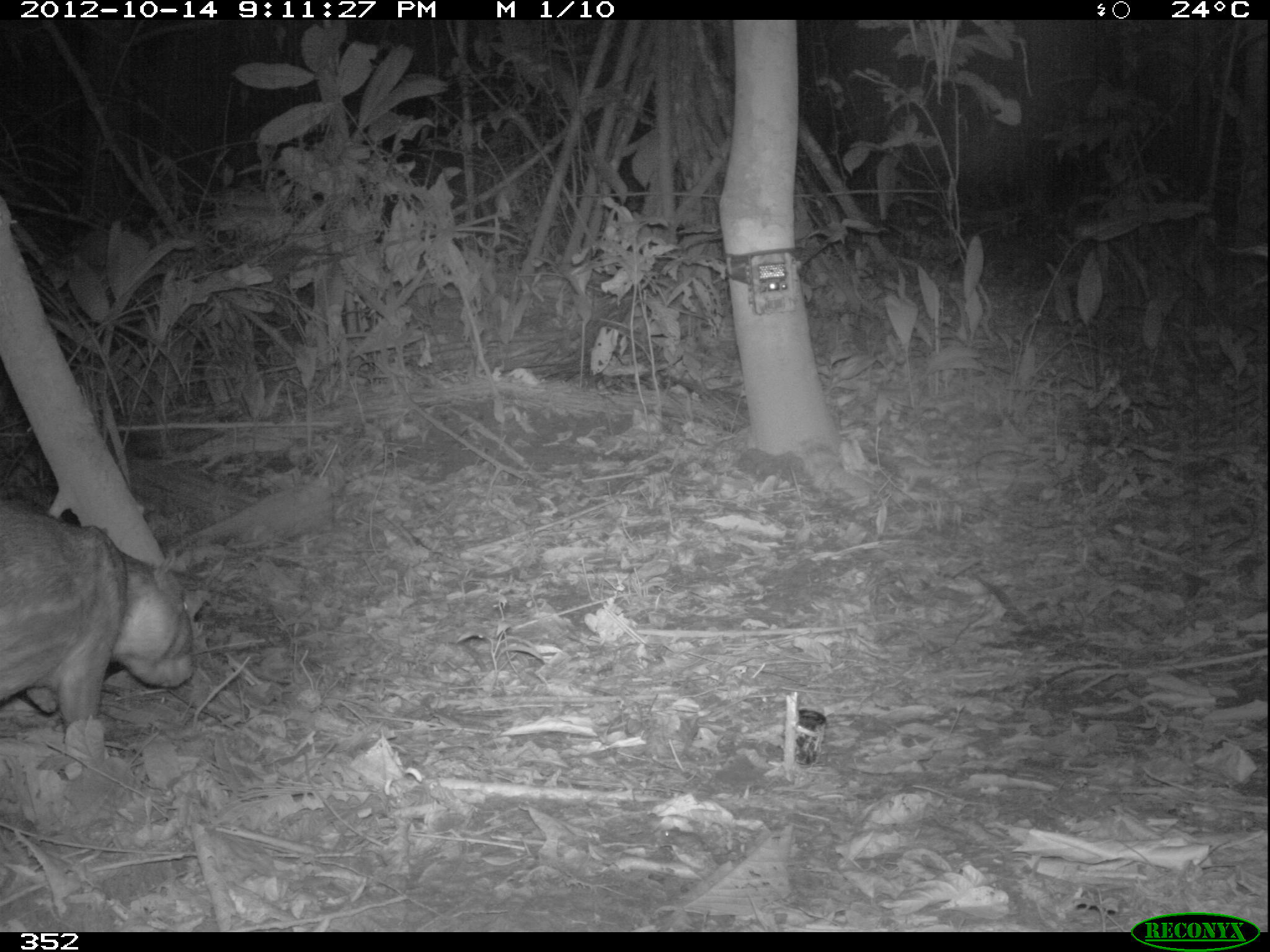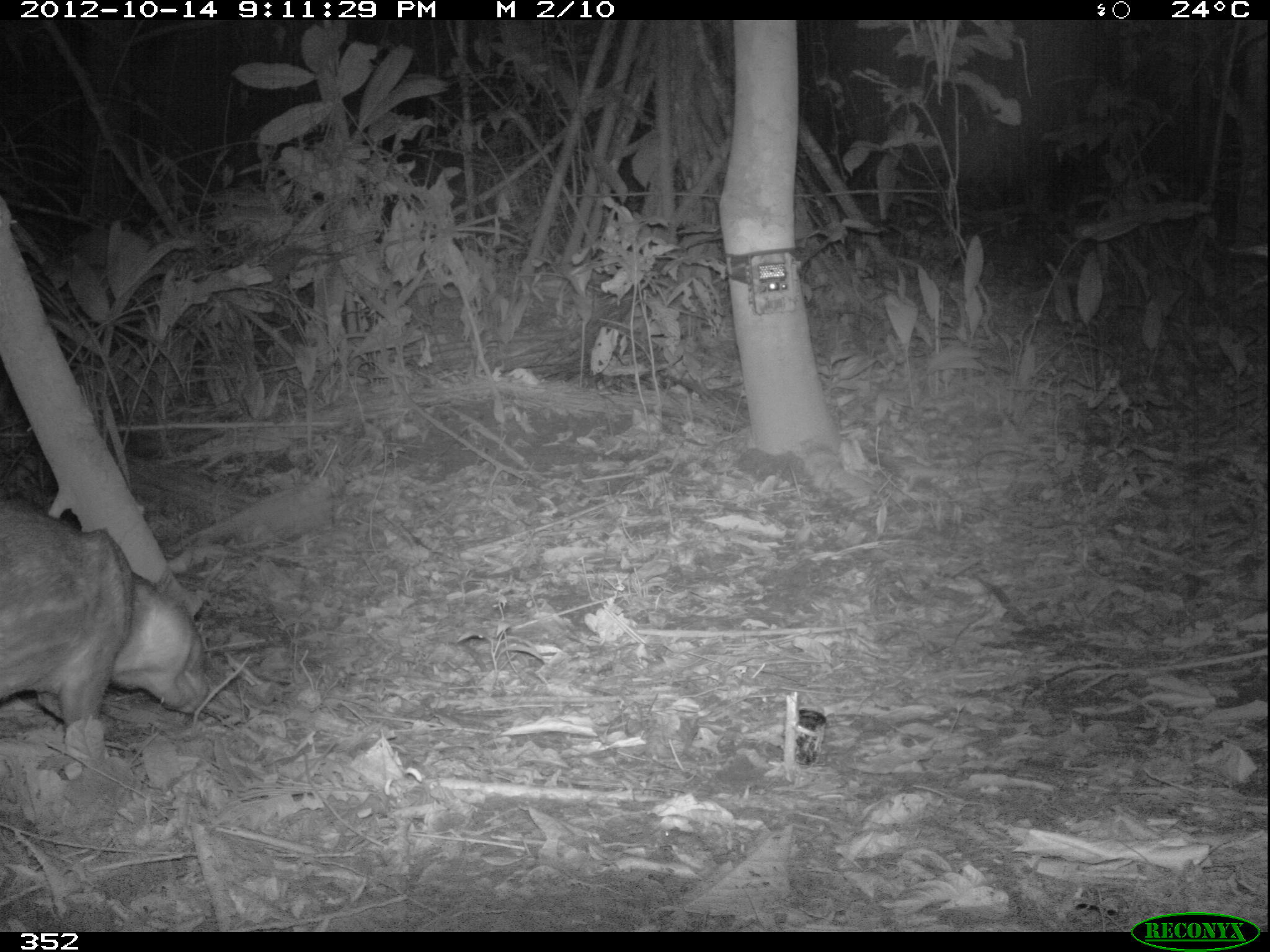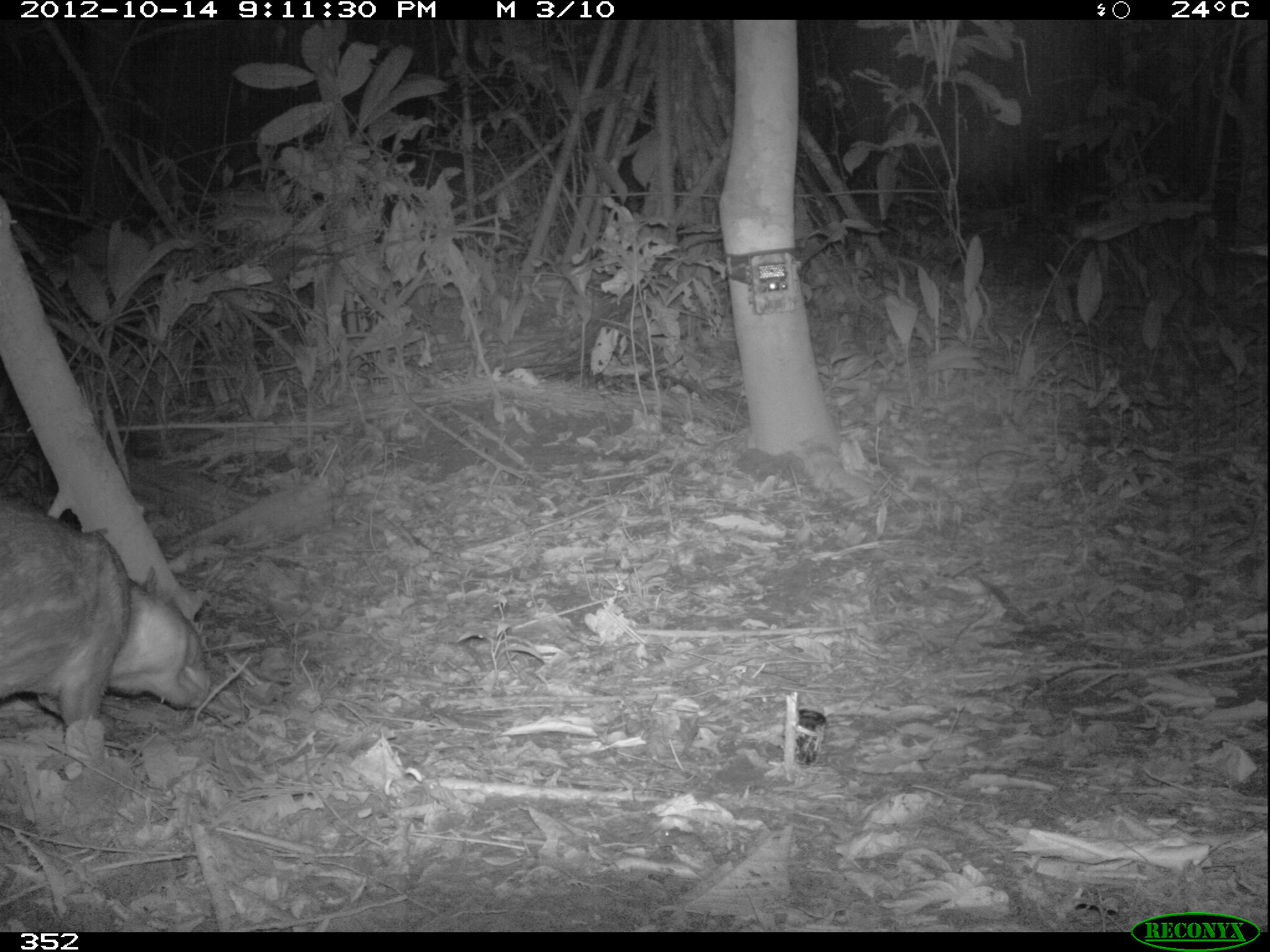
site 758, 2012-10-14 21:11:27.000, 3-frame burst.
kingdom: Animalia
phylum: Chordata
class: Mammalia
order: Rodentia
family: Cuniculidae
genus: Cuniculus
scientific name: Cuniculus paca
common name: spotted paca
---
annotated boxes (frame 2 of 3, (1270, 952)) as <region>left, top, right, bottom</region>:
cuniculus paca: <region>1, 495, 213, 762</region>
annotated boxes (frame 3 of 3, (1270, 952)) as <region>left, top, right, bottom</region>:
cuniculus paca: <region>0, 497, 218, 755</region>